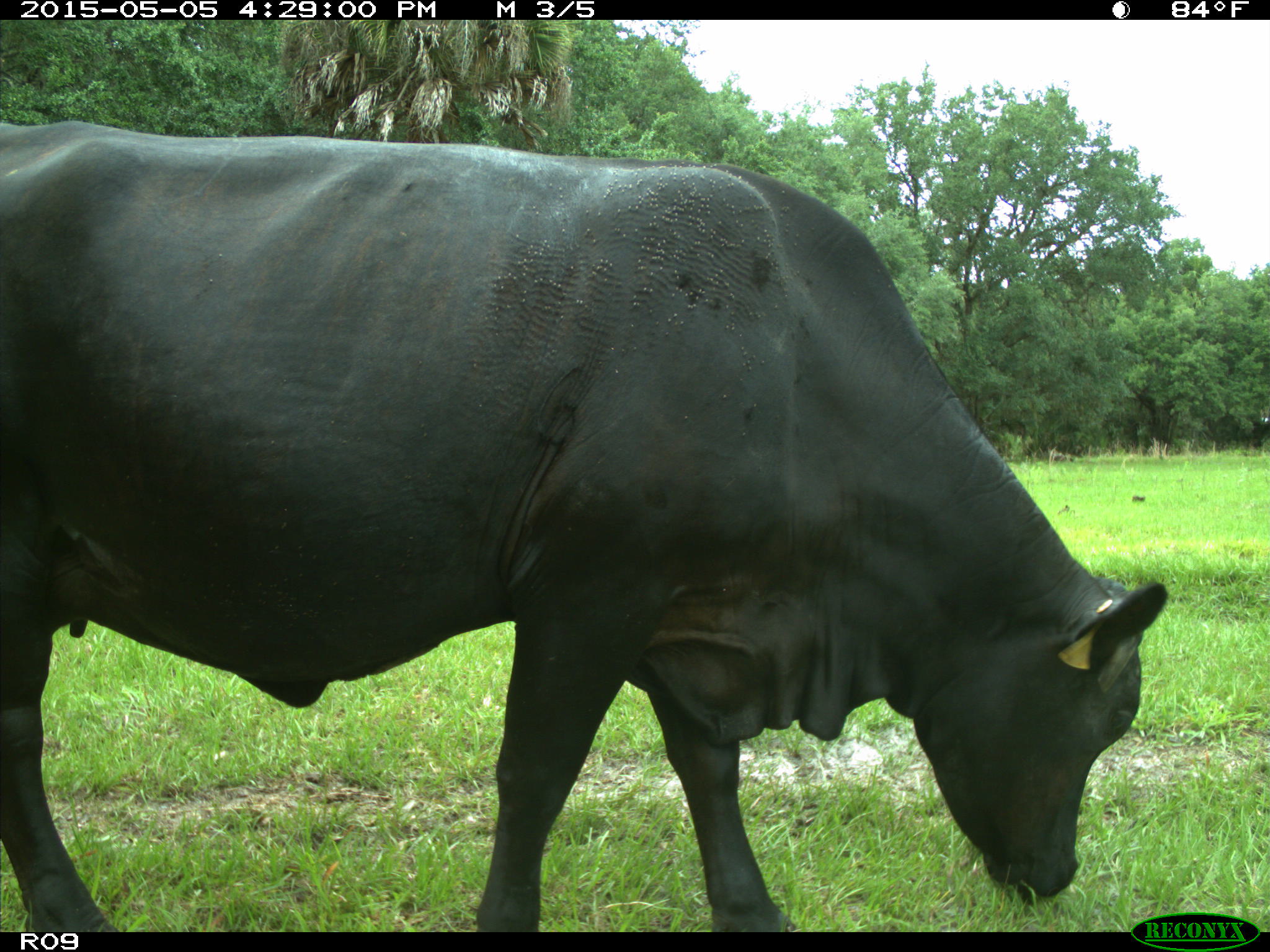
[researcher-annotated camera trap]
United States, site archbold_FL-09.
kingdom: Animalia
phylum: Chordata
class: Mammalia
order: Artiodactyla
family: Bovidae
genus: Bos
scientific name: Bos taurus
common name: domestic cow